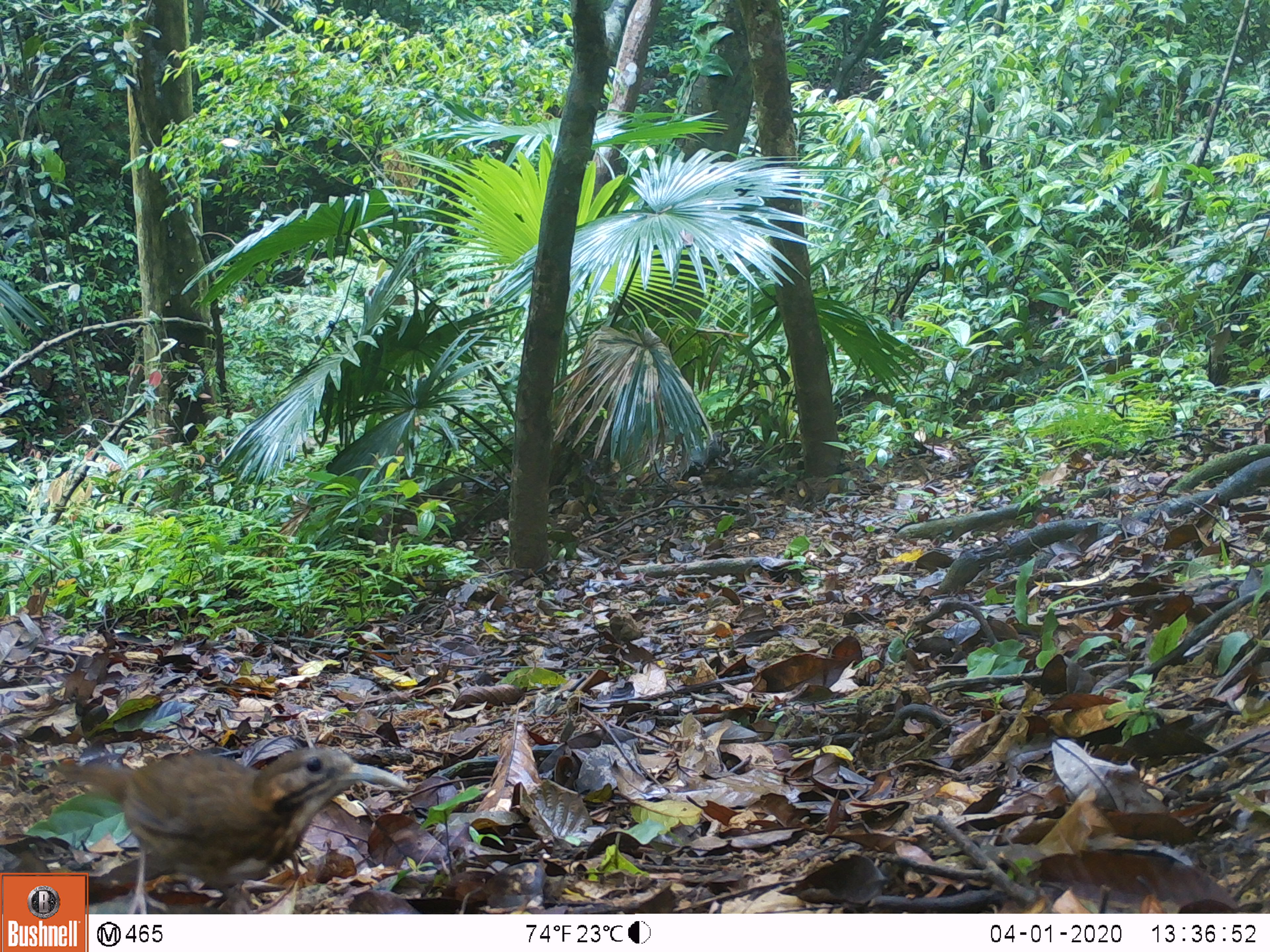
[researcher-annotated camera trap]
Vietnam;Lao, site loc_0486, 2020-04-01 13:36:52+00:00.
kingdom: Animalia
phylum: Chordata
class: Aves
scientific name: Aves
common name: bird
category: unidentified bird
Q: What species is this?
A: Unidentified bird (bird) (Aves).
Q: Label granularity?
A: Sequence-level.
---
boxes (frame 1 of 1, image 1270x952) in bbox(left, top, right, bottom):
unidentified bird: bbox(50, 744, 411, 909)